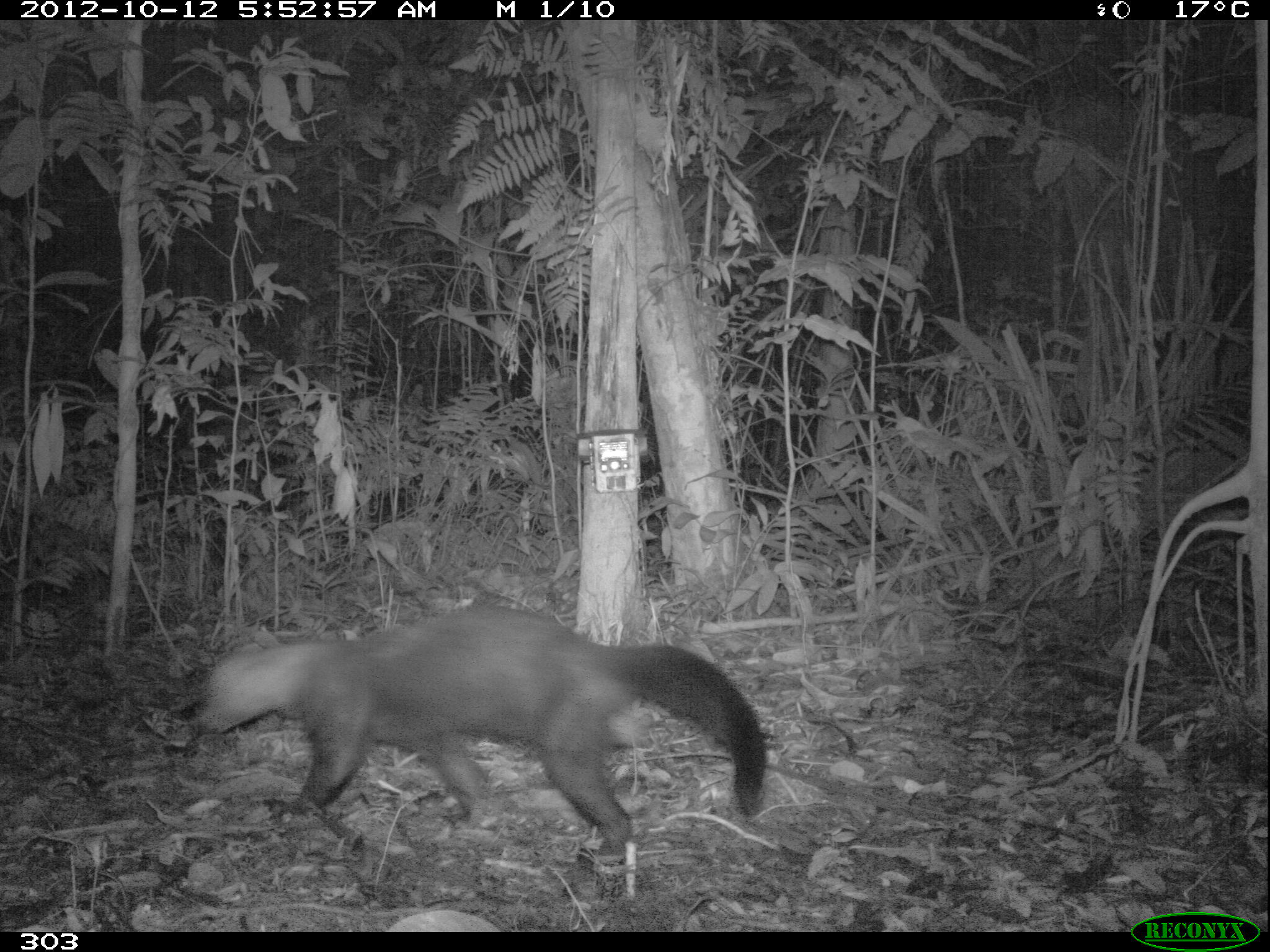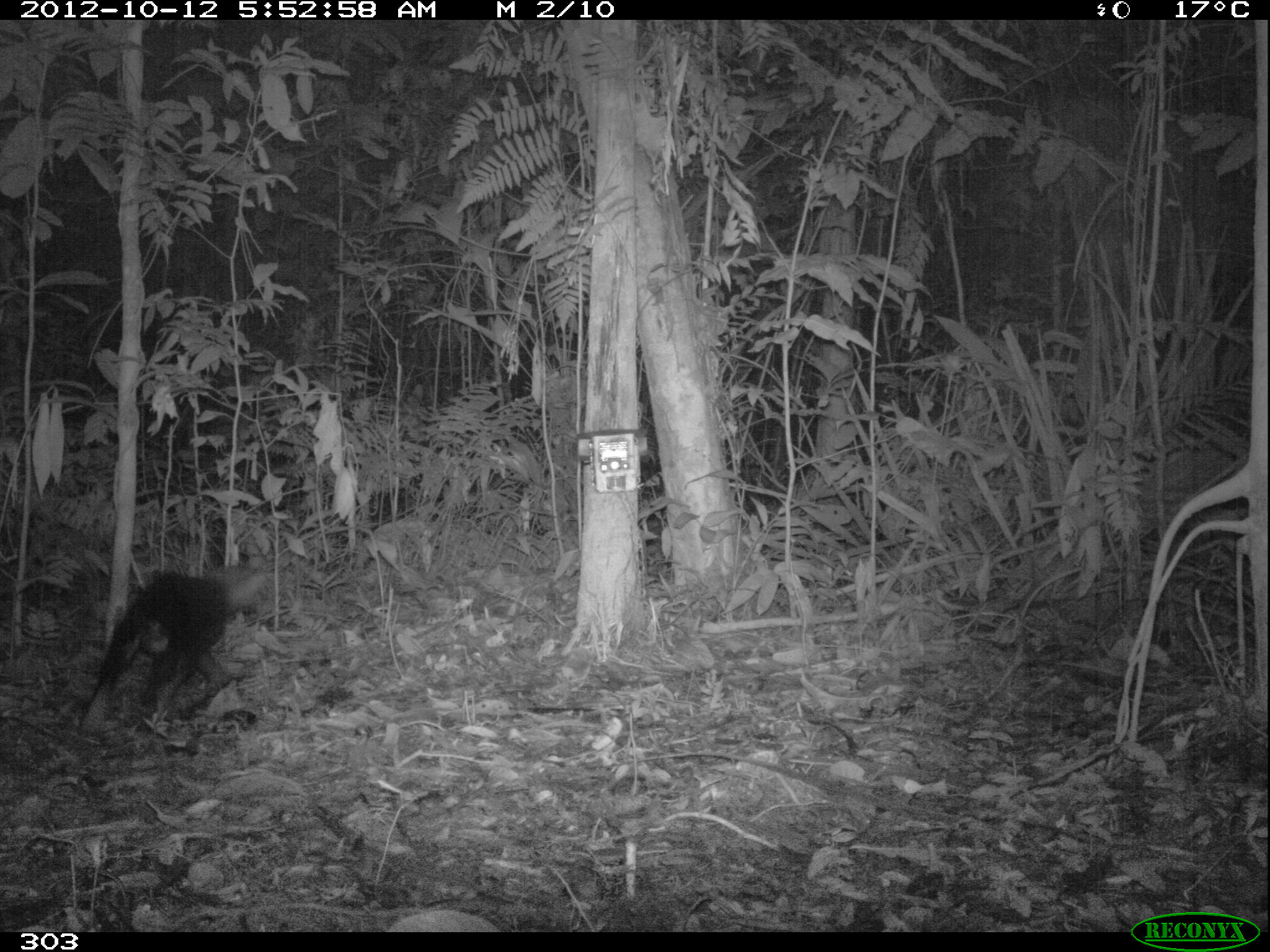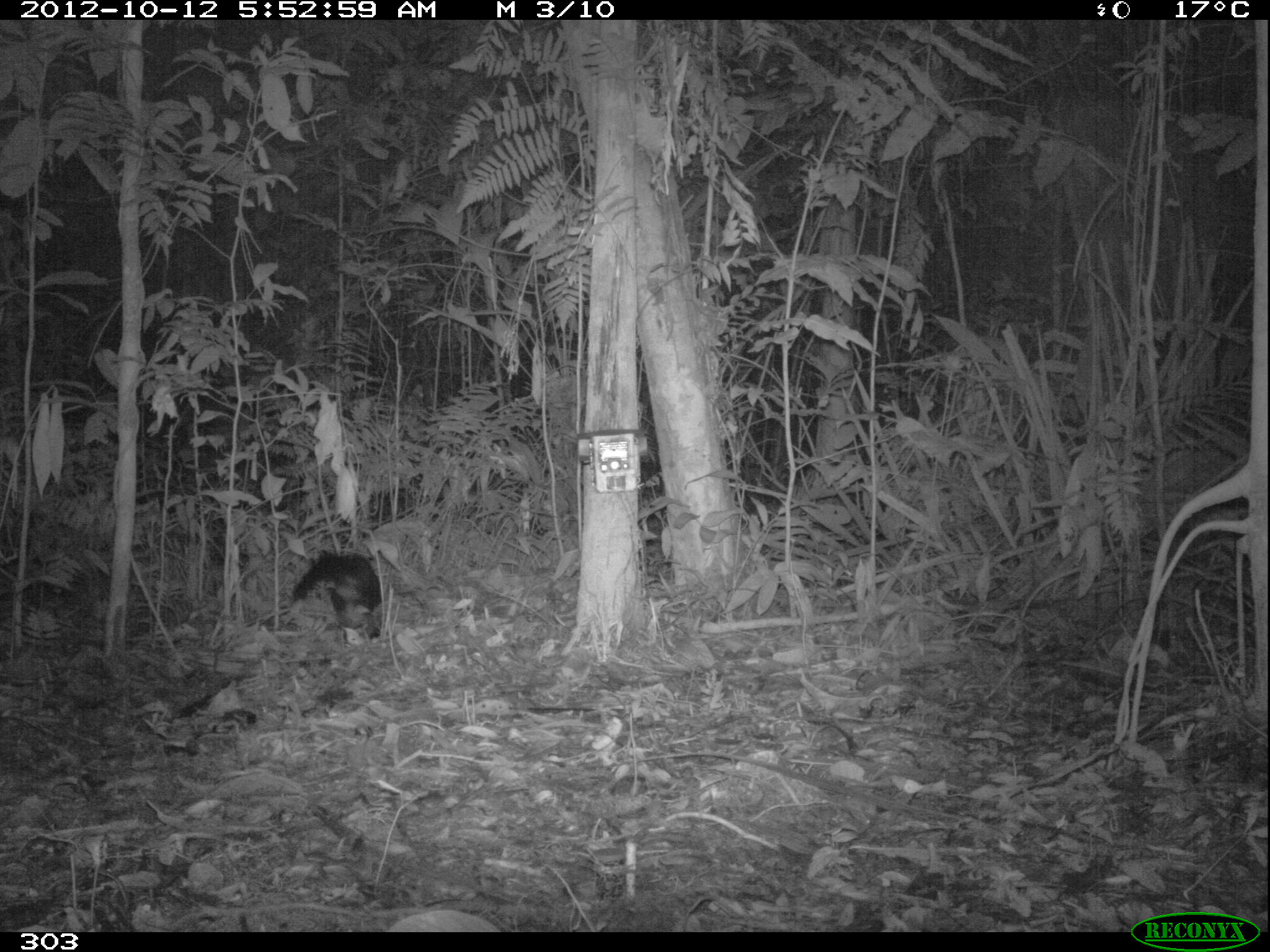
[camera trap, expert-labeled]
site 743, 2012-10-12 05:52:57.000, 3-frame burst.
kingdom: Animalia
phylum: Chordata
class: Mammalia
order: Carnivora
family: Mustelidae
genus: Eira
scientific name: Eira barbara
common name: tayra